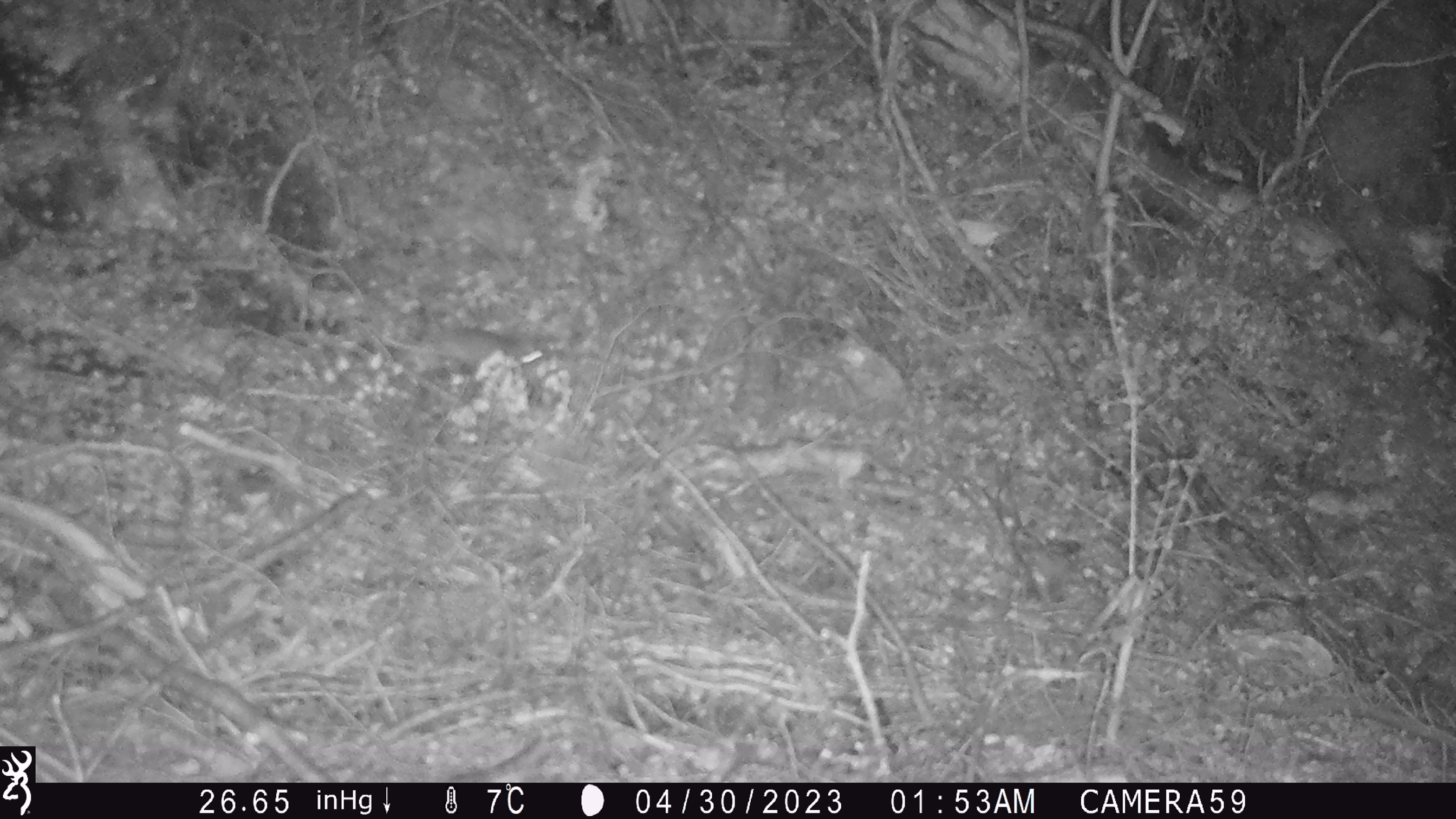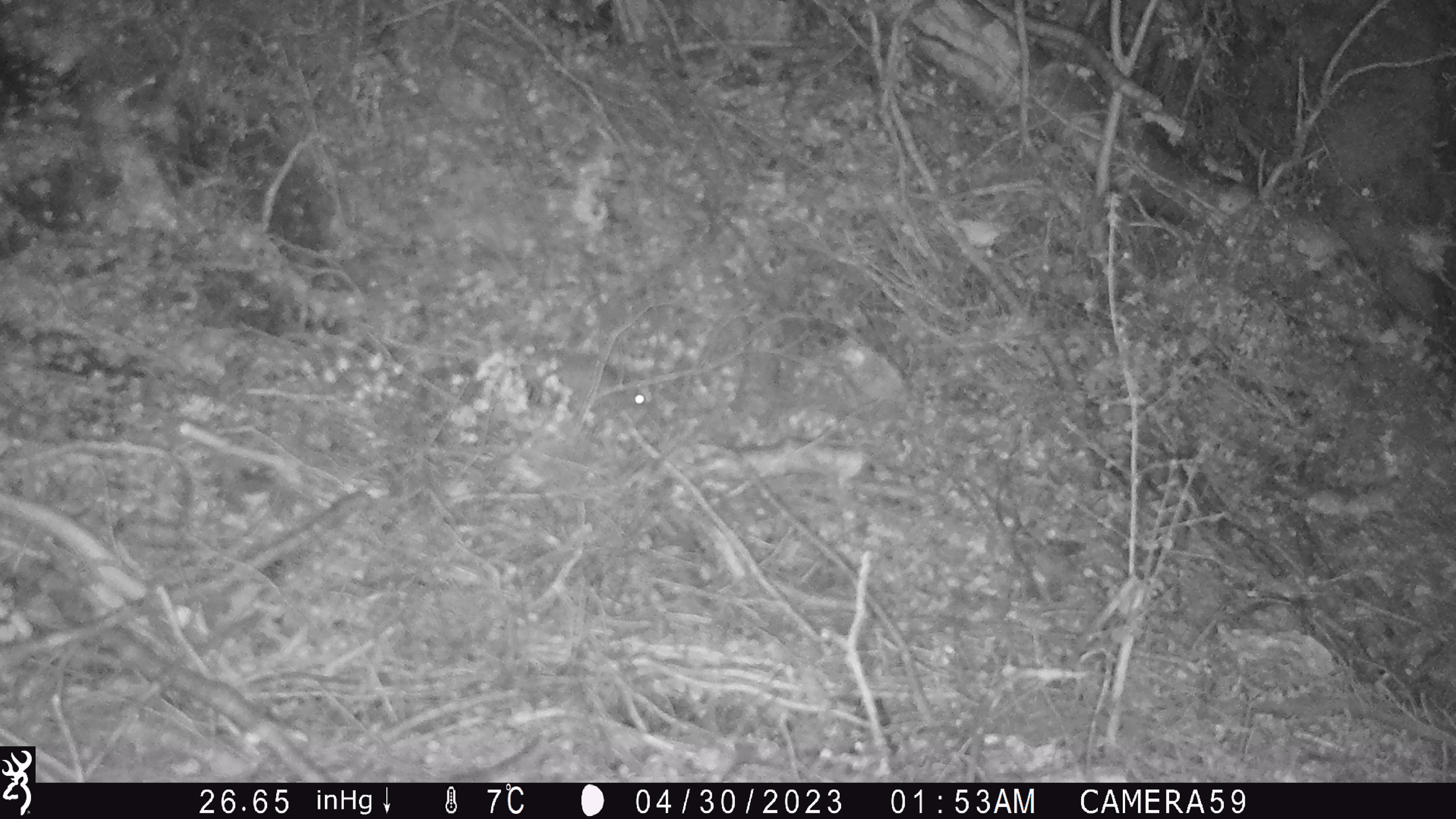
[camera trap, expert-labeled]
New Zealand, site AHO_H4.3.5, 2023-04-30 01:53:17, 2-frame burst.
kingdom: Animalia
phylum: Chordata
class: Mammalia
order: Rodentia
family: Muridae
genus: Mus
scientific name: Mus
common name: mouse